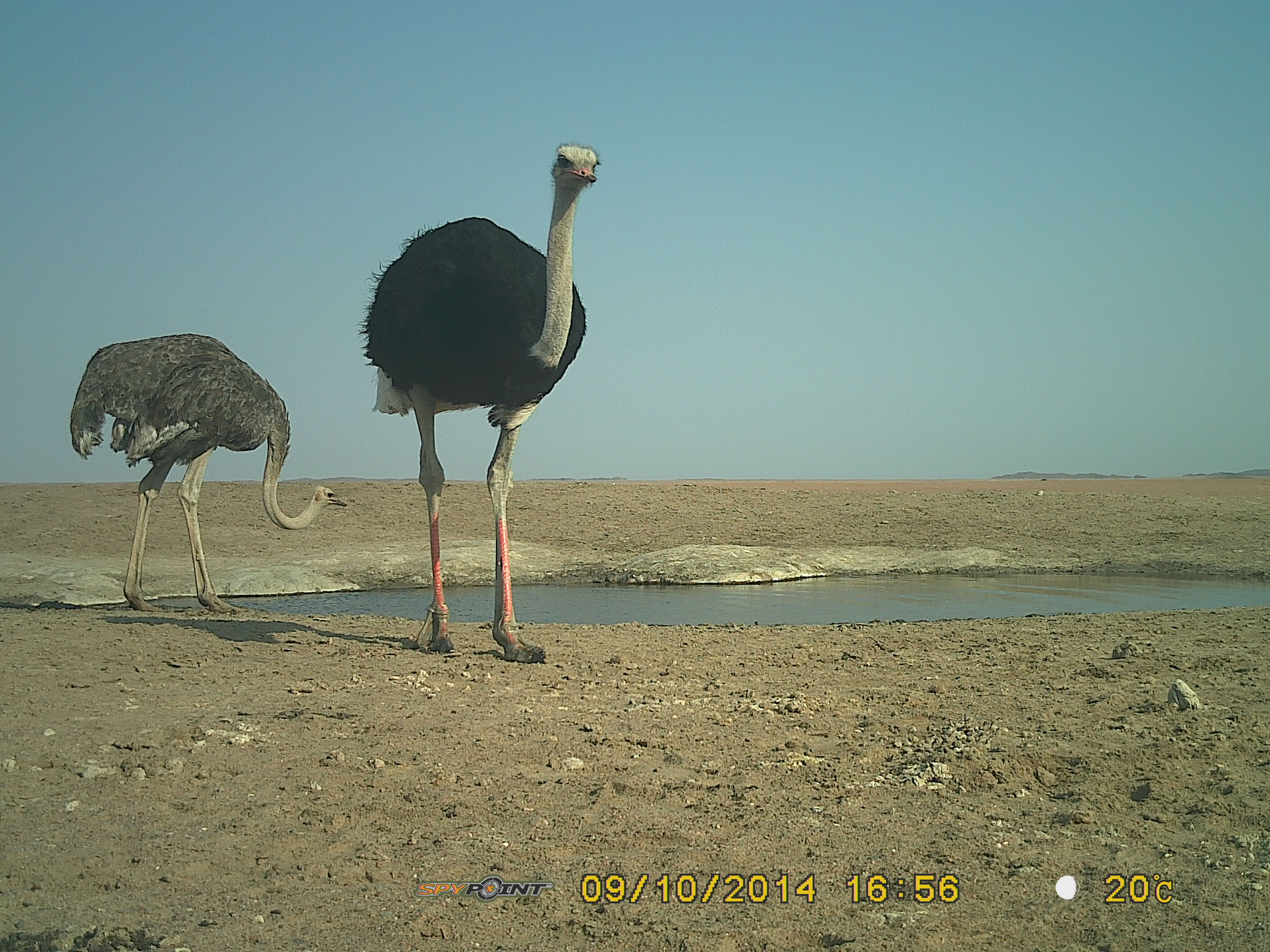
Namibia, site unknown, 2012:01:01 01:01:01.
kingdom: Animalia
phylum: Chordata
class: Aves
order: Struthioniformes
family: Struthionidae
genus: Struthio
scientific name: Struthio camelus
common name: common ostrich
Struthio camelus (common ostrich).